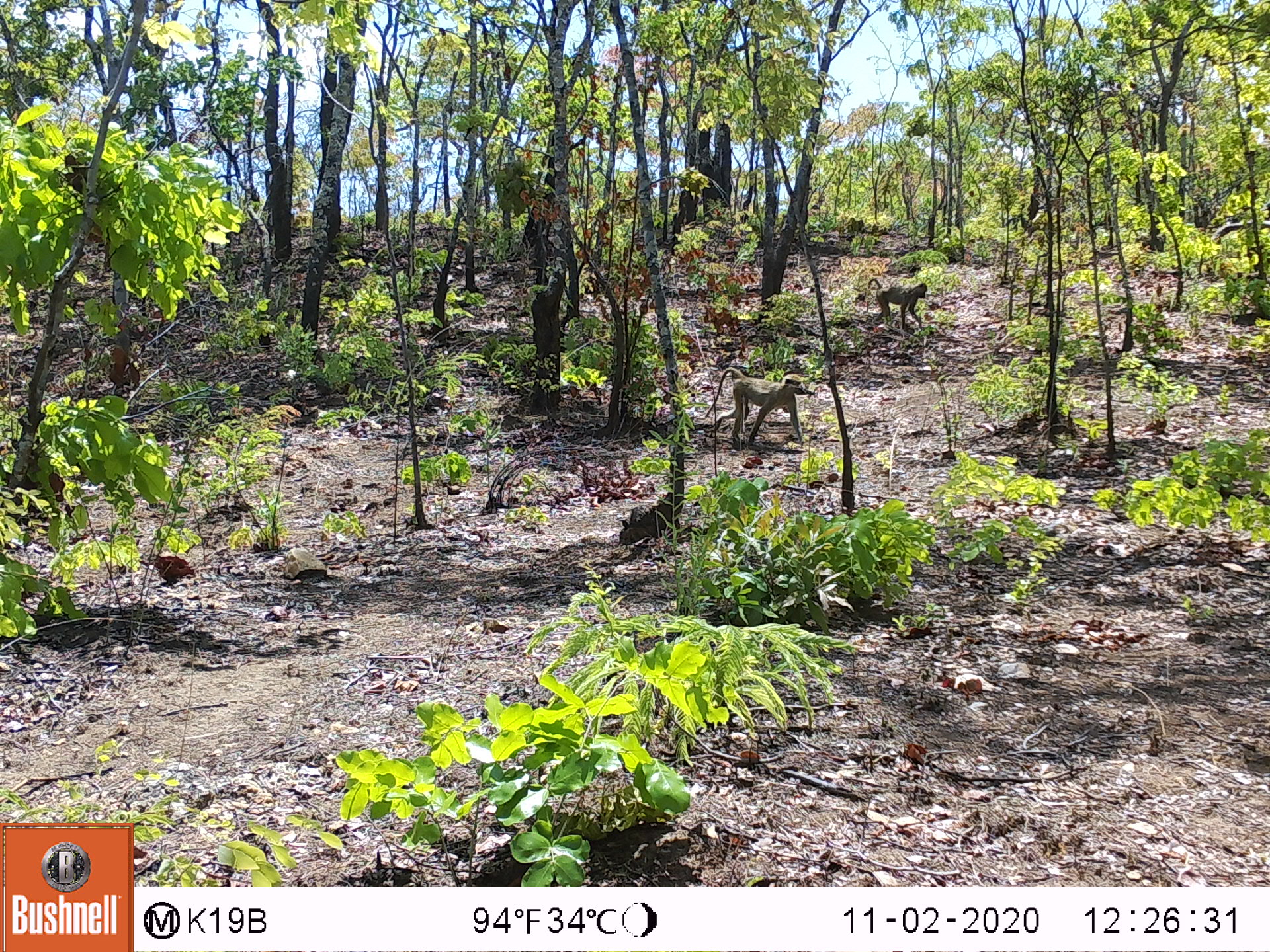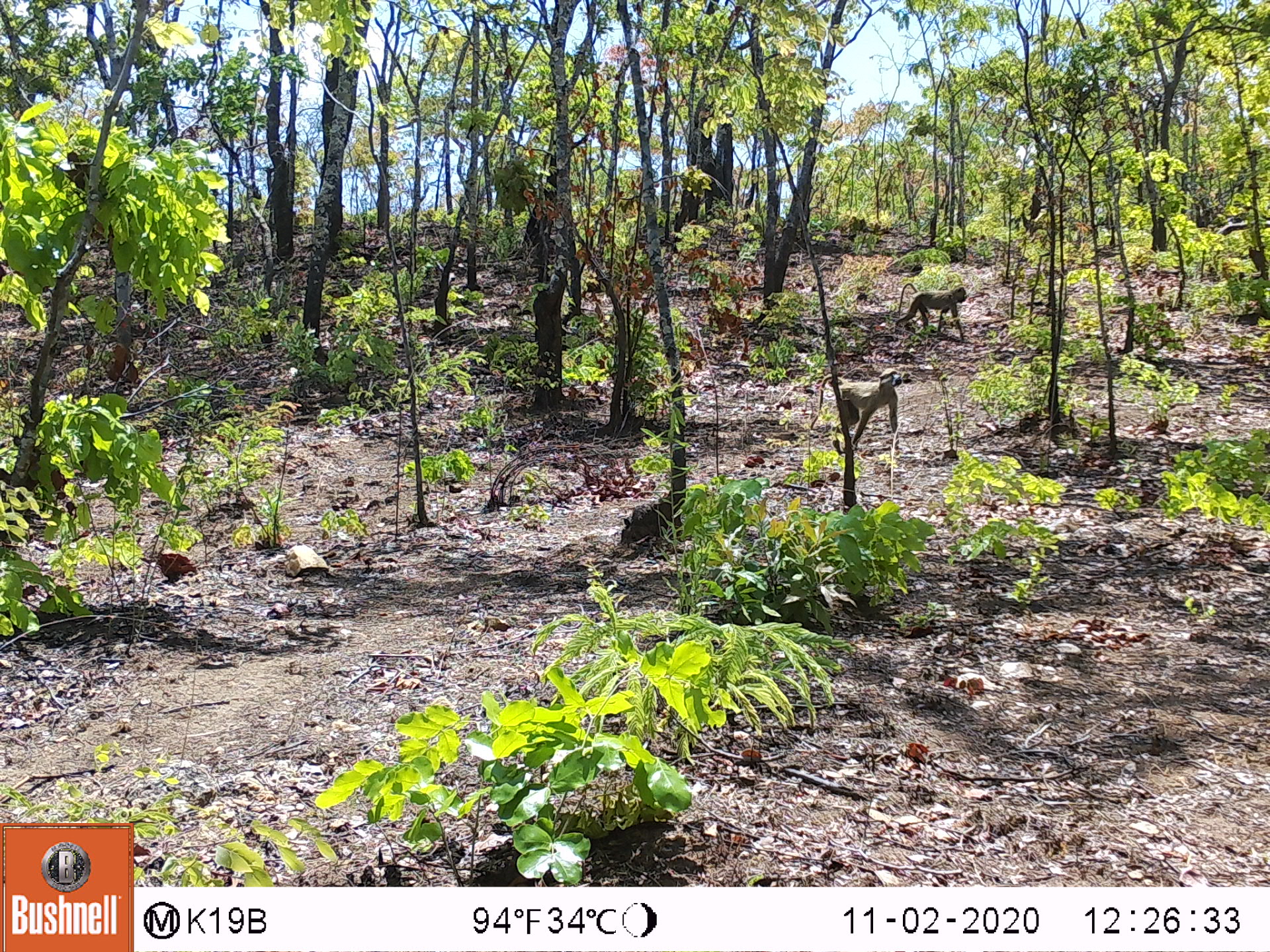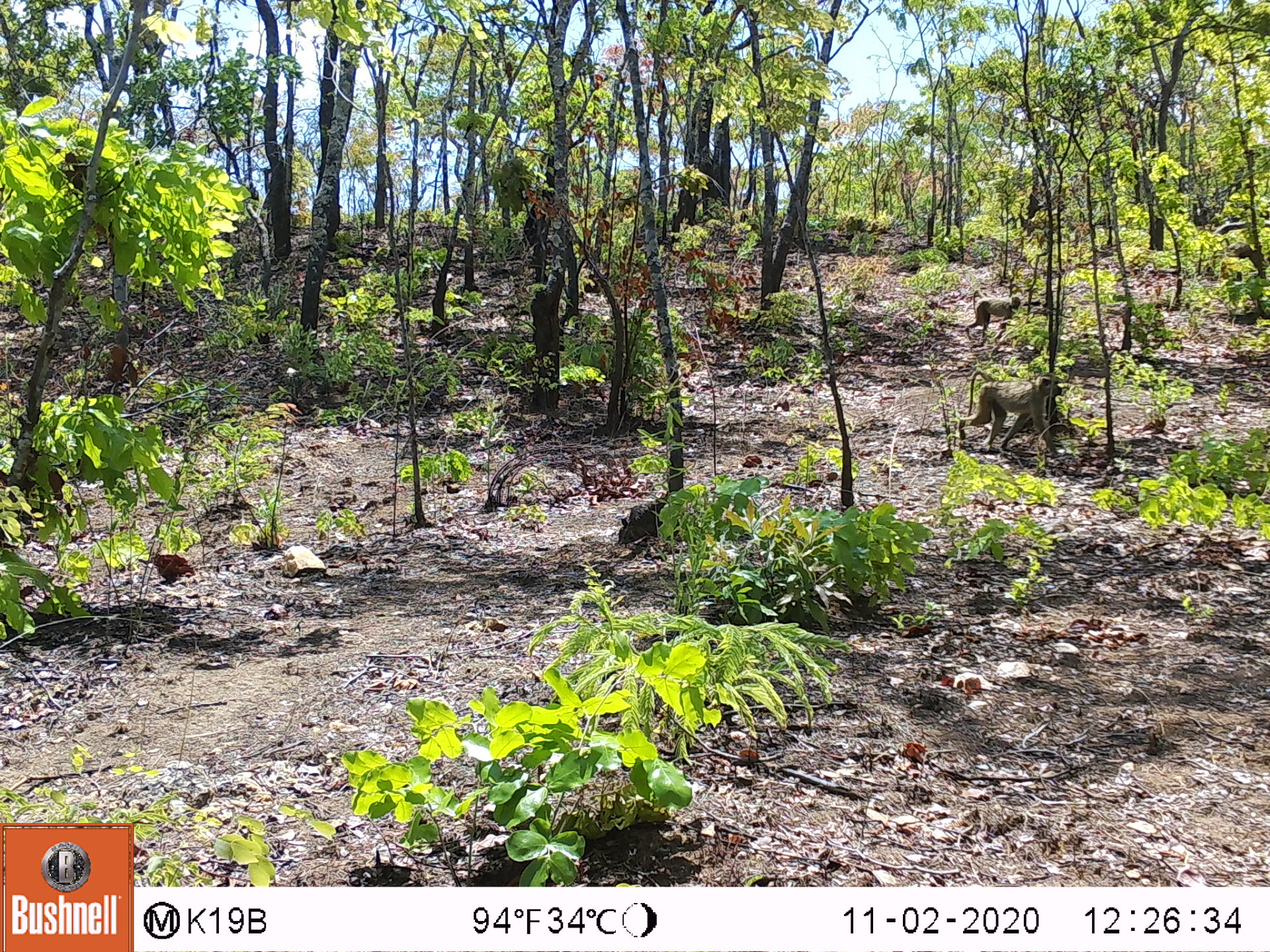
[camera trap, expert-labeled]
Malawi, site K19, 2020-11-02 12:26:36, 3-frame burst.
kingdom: Animalia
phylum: Chordata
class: Mammalia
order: Primates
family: Cercopithecidae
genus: Papio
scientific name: Papio cynocephalus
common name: yellow baboon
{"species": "yellow baboon (Papio cynocephalus)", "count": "2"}